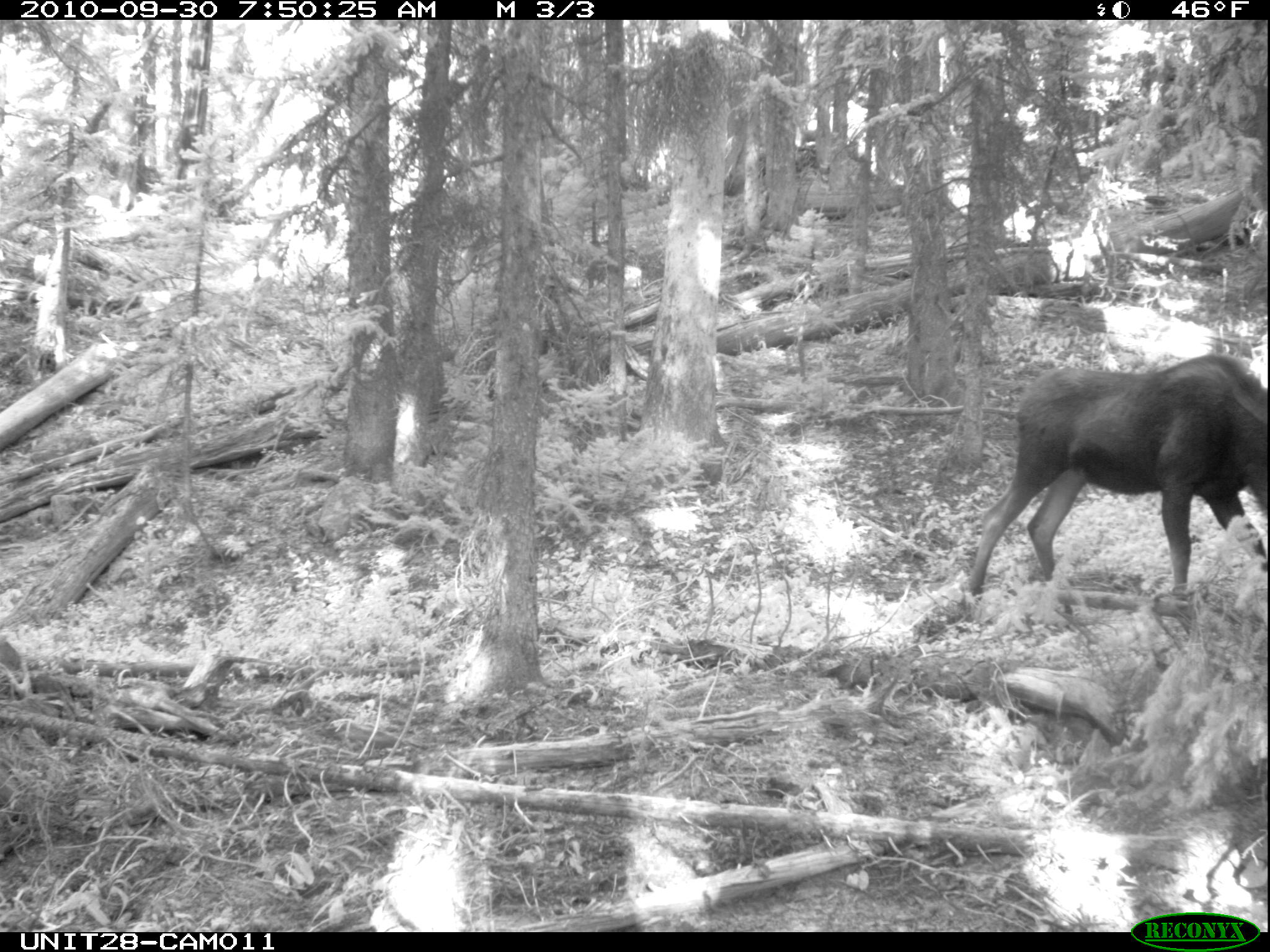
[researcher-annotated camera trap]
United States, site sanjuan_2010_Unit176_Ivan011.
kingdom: Animalia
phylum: Chordata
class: Mammalia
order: Artiodactyla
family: Cervidae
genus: Alces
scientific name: Alces alces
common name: moose